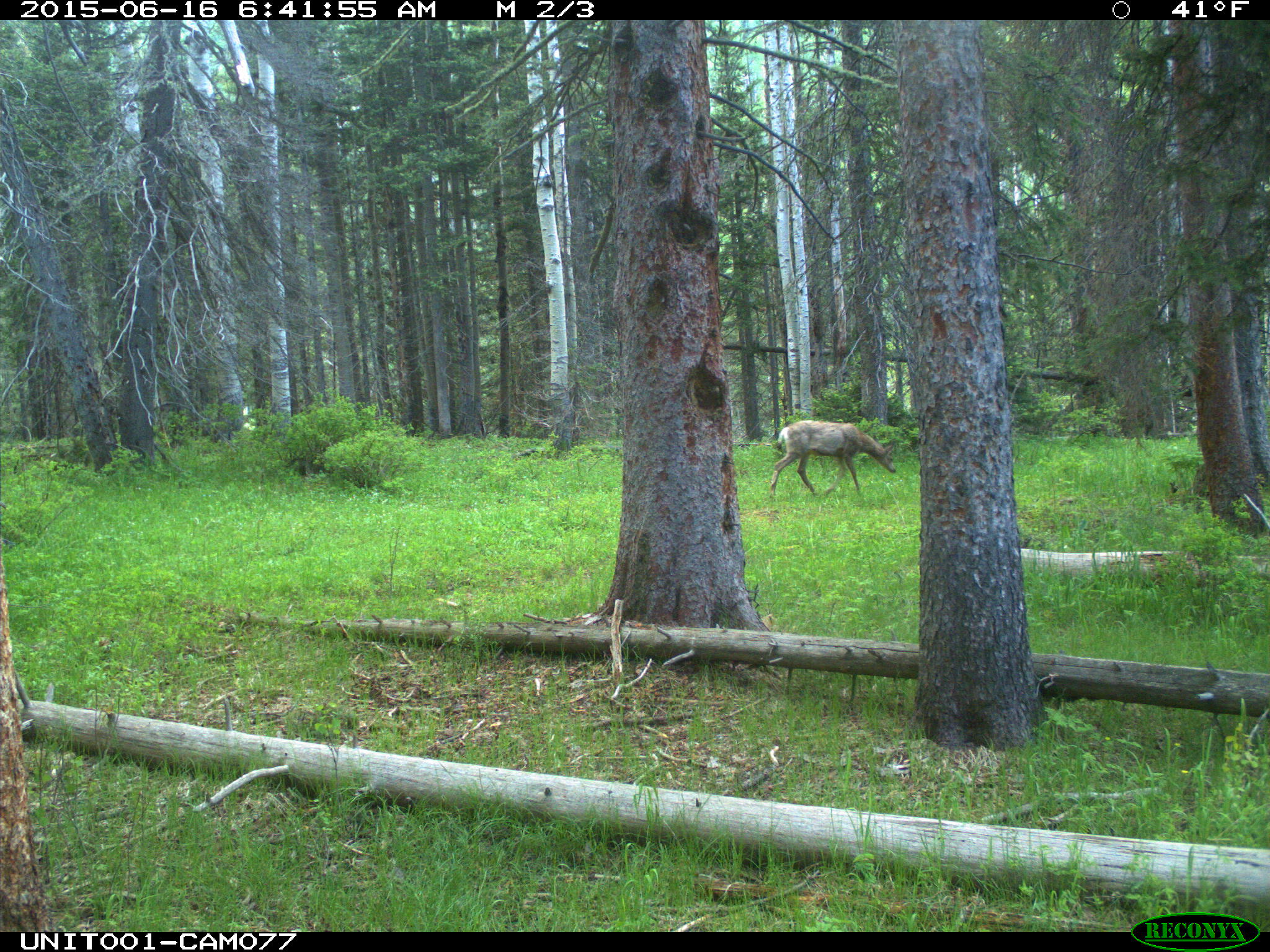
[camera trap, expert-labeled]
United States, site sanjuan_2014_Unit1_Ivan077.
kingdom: Animalia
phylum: Chordata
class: Mammalia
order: Artiodactyla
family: Cervidae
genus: Odocoileus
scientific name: Odocoileus hemionus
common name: mule deer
Odocoileus hemionus (mule deer).